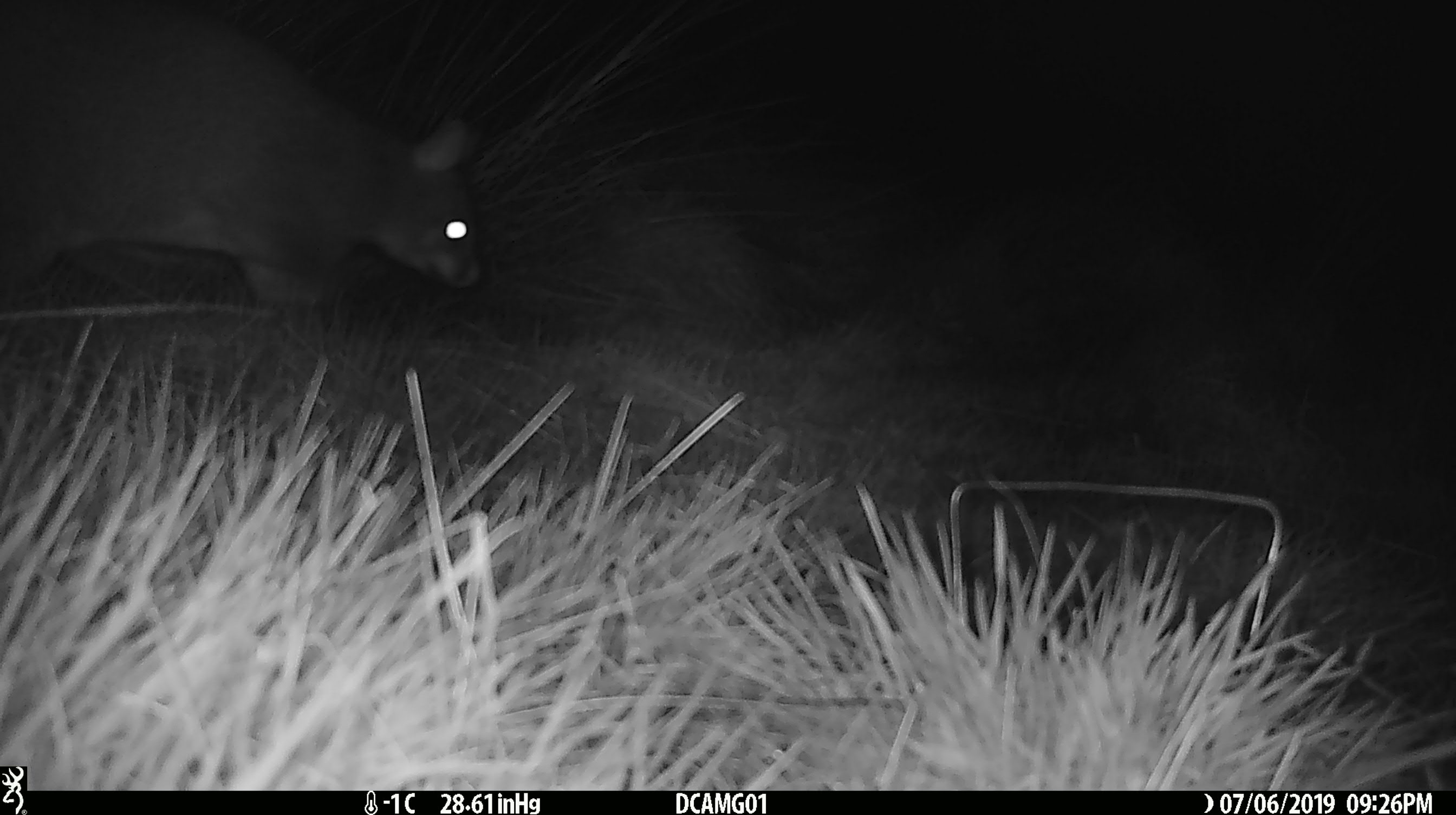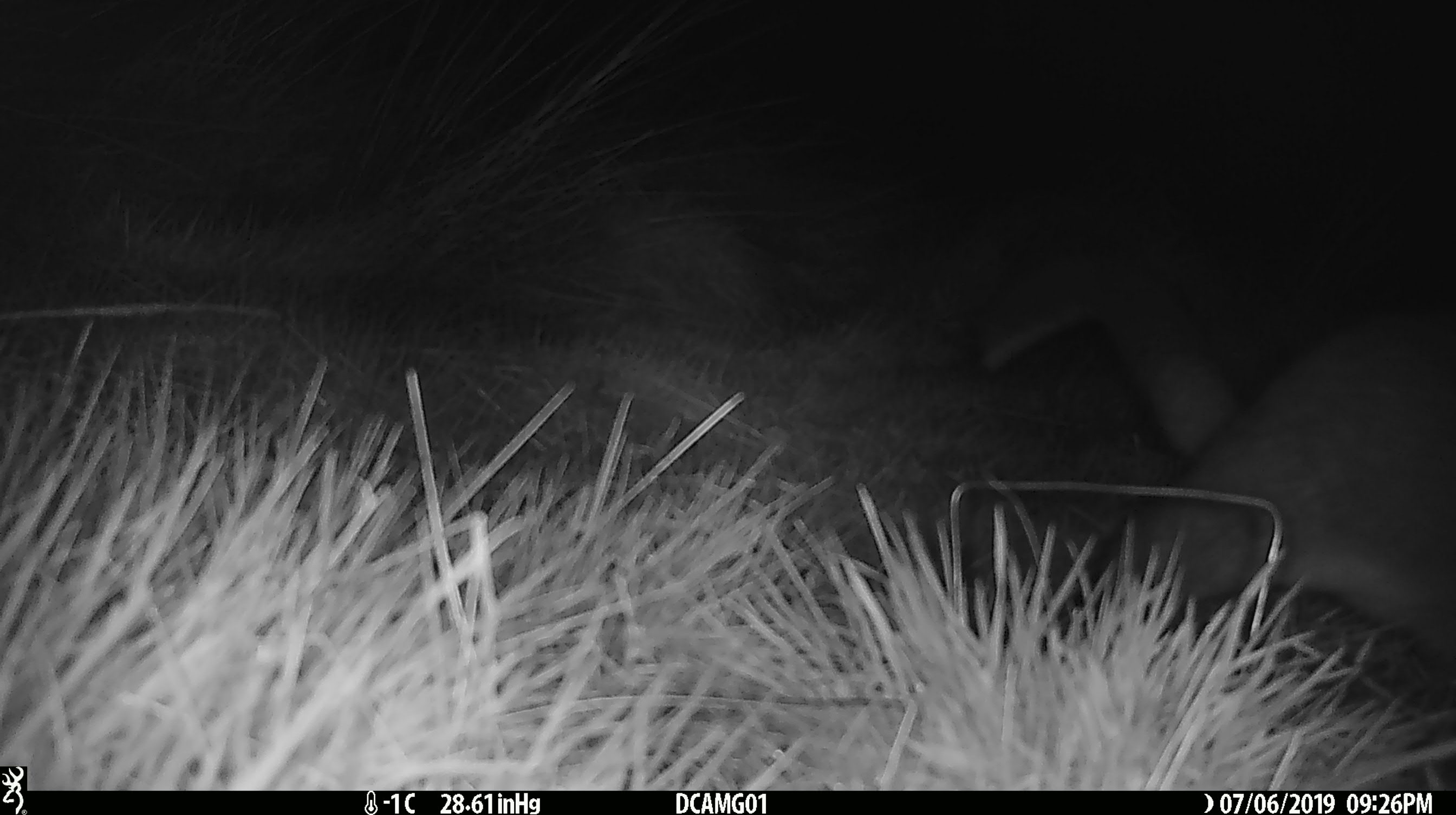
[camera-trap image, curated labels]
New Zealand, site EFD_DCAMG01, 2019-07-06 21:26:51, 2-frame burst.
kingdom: Animalia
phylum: Chordata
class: Mammalia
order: Diprotodontia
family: Phalangeridae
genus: Trichosurus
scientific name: Trichosurus vulpecula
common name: common brushtail possum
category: possum